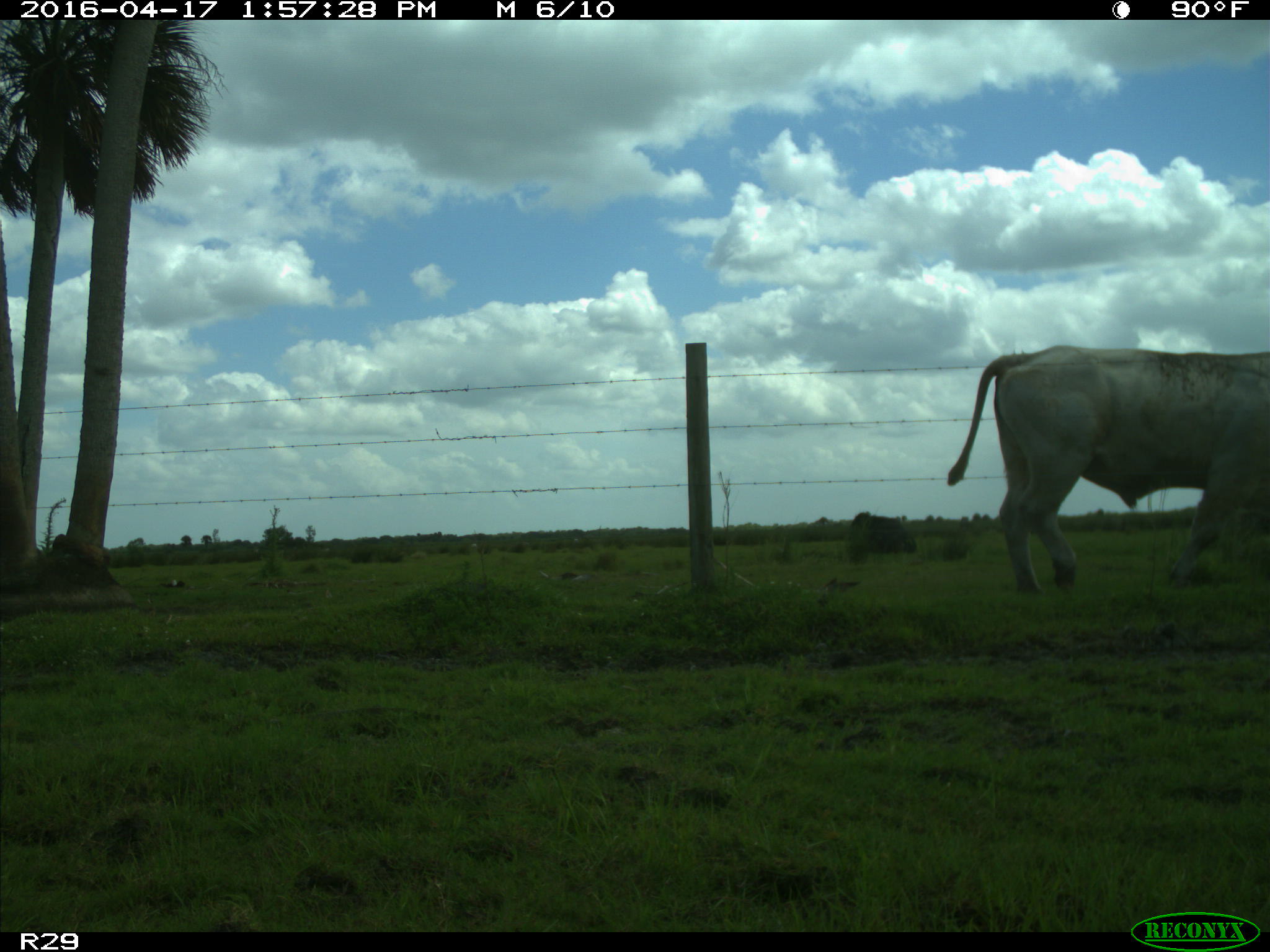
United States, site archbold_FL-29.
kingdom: Animalia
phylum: Chordata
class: Mammalia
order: Artiodactyla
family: Bovidae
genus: Bos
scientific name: Bos taurus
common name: domestic cow